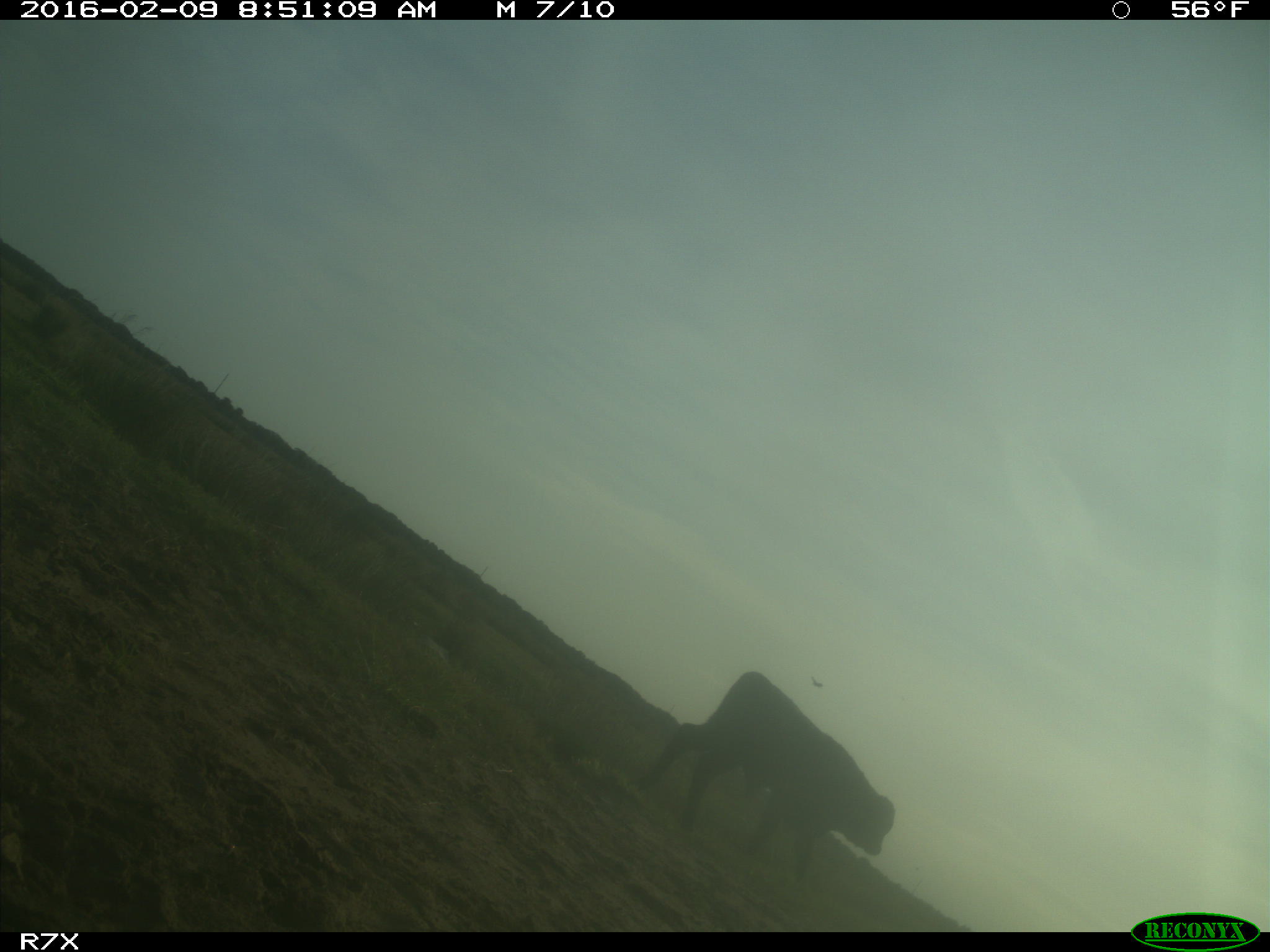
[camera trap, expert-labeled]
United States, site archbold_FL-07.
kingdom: Animalia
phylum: Chordata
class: Mammalia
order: Artiodactyla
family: Bovidae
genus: Bos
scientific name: Bos taurus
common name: domestic cow